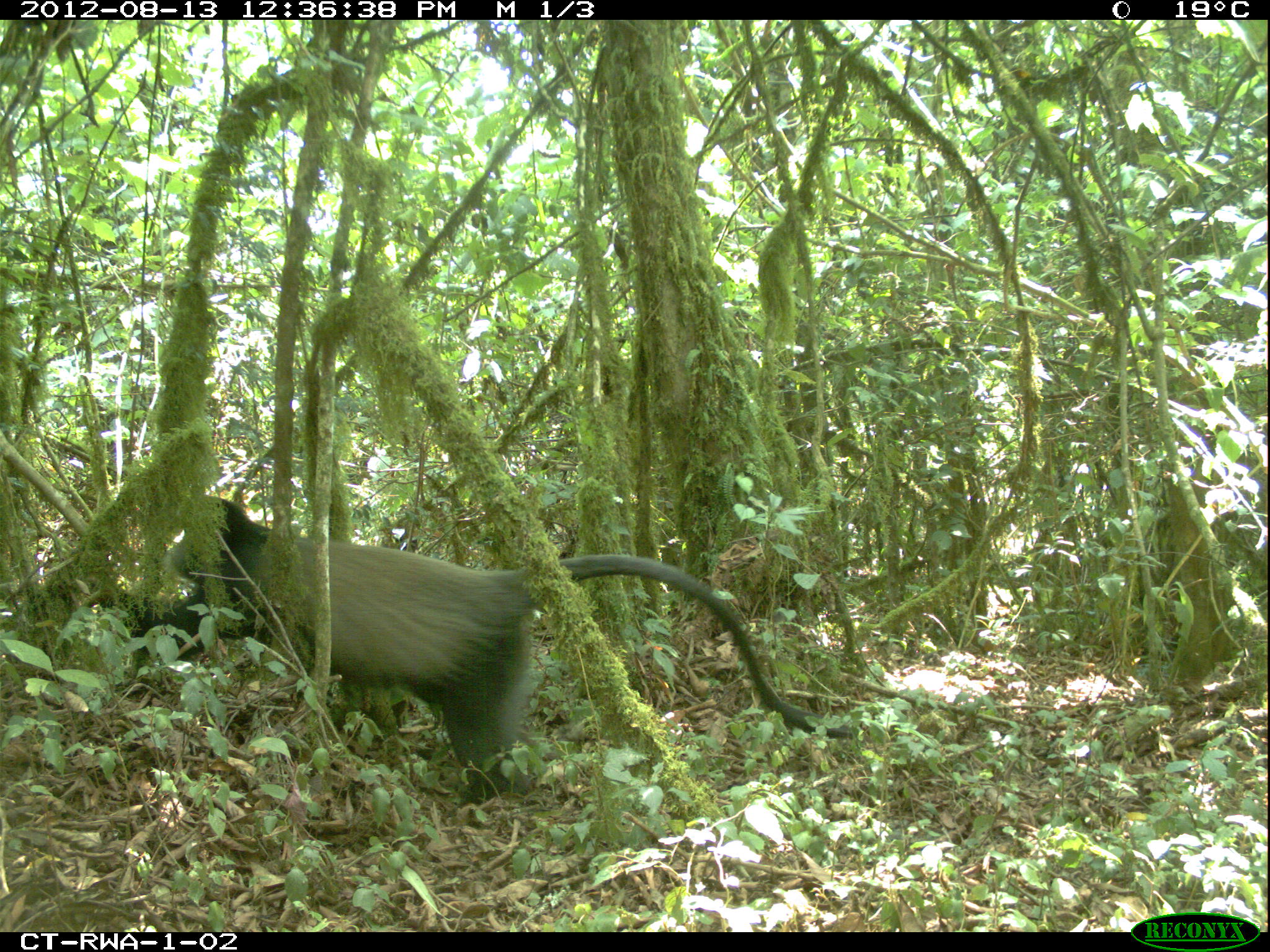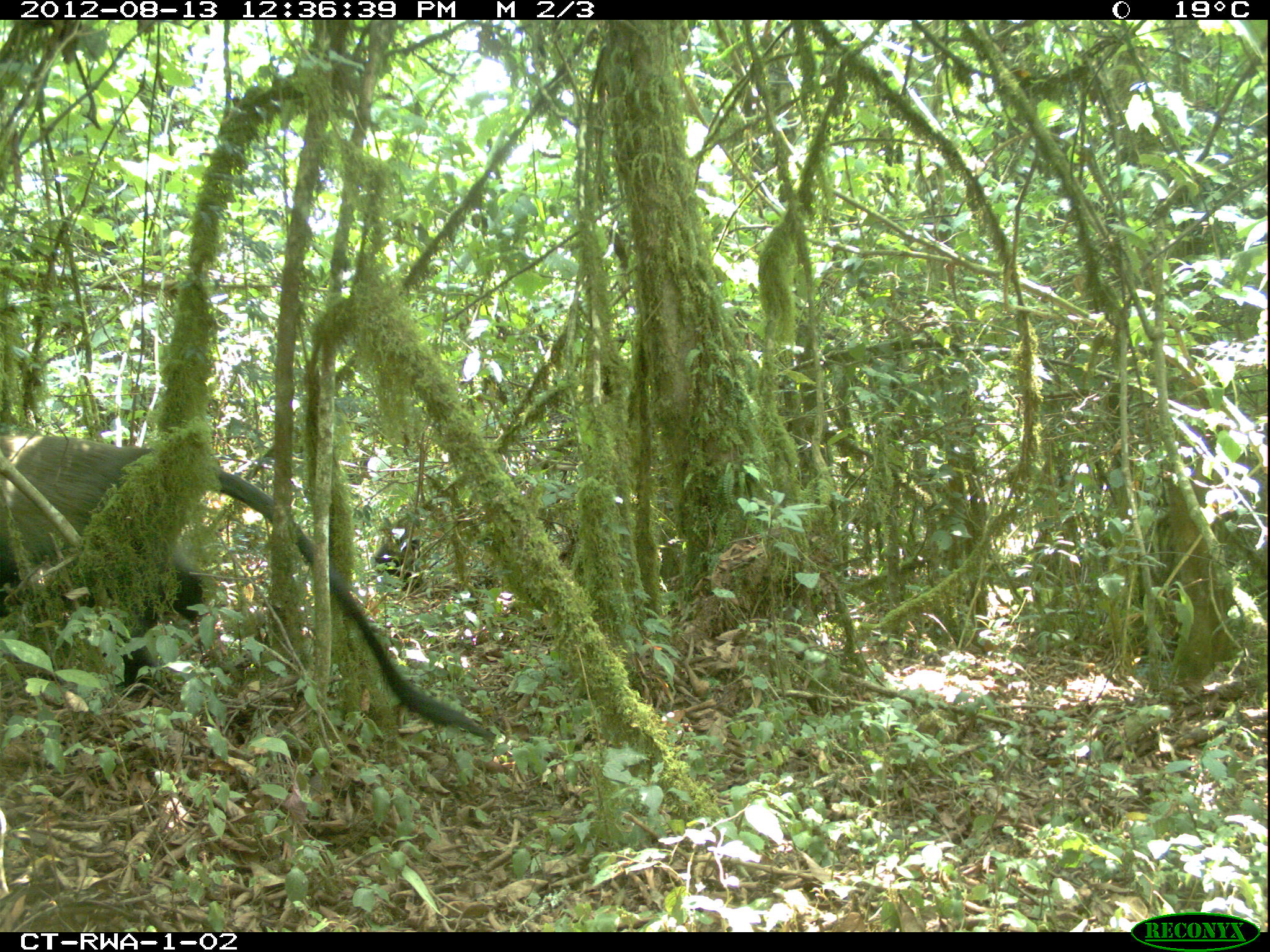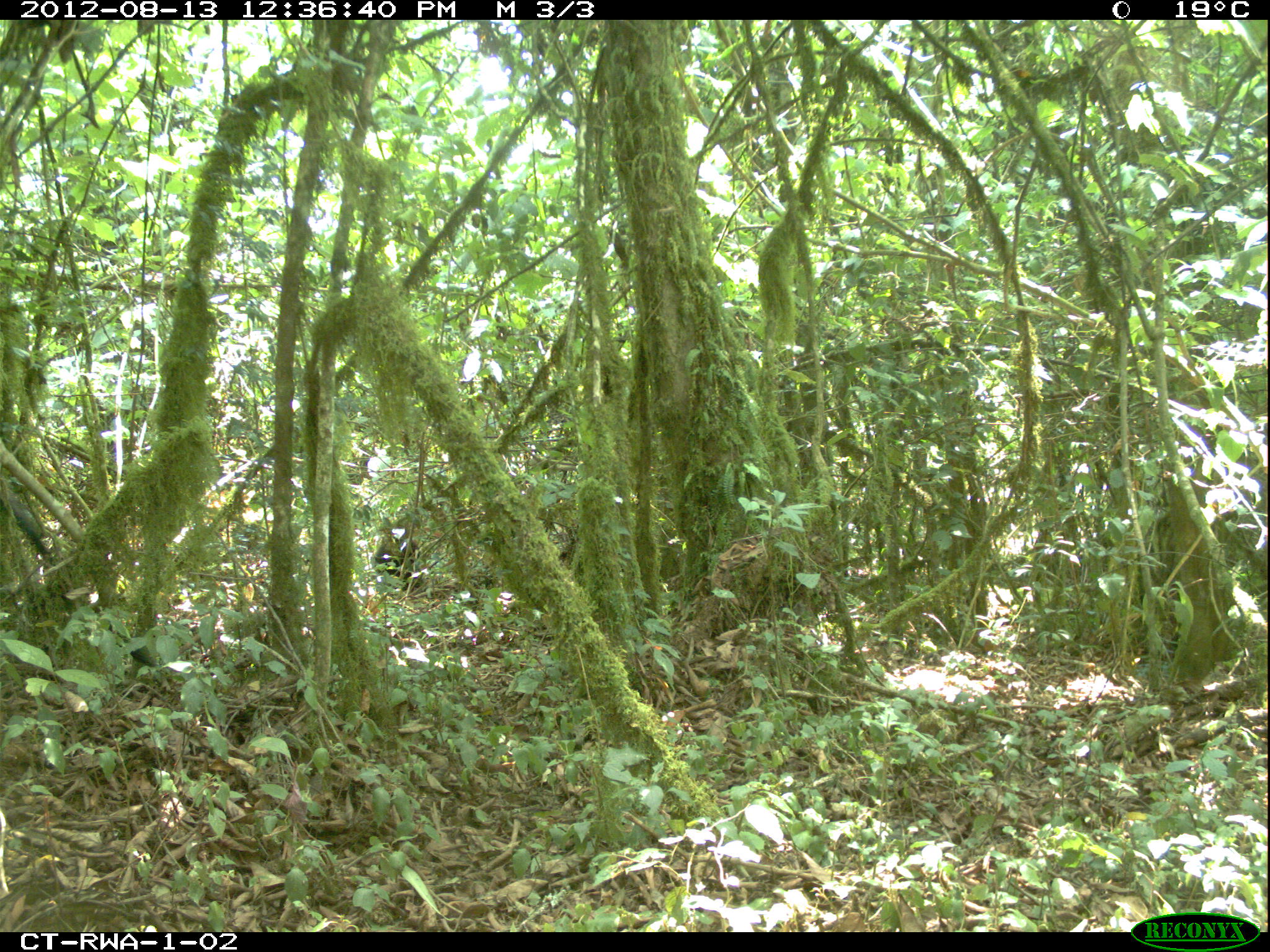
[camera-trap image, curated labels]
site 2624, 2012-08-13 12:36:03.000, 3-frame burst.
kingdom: Animalia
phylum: Chordata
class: Mammalia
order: Primates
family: Cercopithecidae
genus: Cercopithecus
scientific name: Cercopithecus mitis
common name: blue monkey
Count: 1.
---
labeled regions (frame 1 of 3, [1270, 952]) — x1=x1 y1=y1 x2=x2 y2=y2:
cercopithecus mitis: x1=84 y1=492 x2=859 y2=805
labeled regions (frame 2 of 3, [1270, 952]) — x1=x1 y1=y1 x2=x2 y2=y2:
cercopithecus mitis: x1=0 y1=426 x2=500 y2=751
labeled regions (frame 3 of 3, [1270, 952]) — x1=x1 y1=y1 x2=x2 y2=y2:
cercopithecus mitis: x1=1 y1=488 x2=161 y2=671